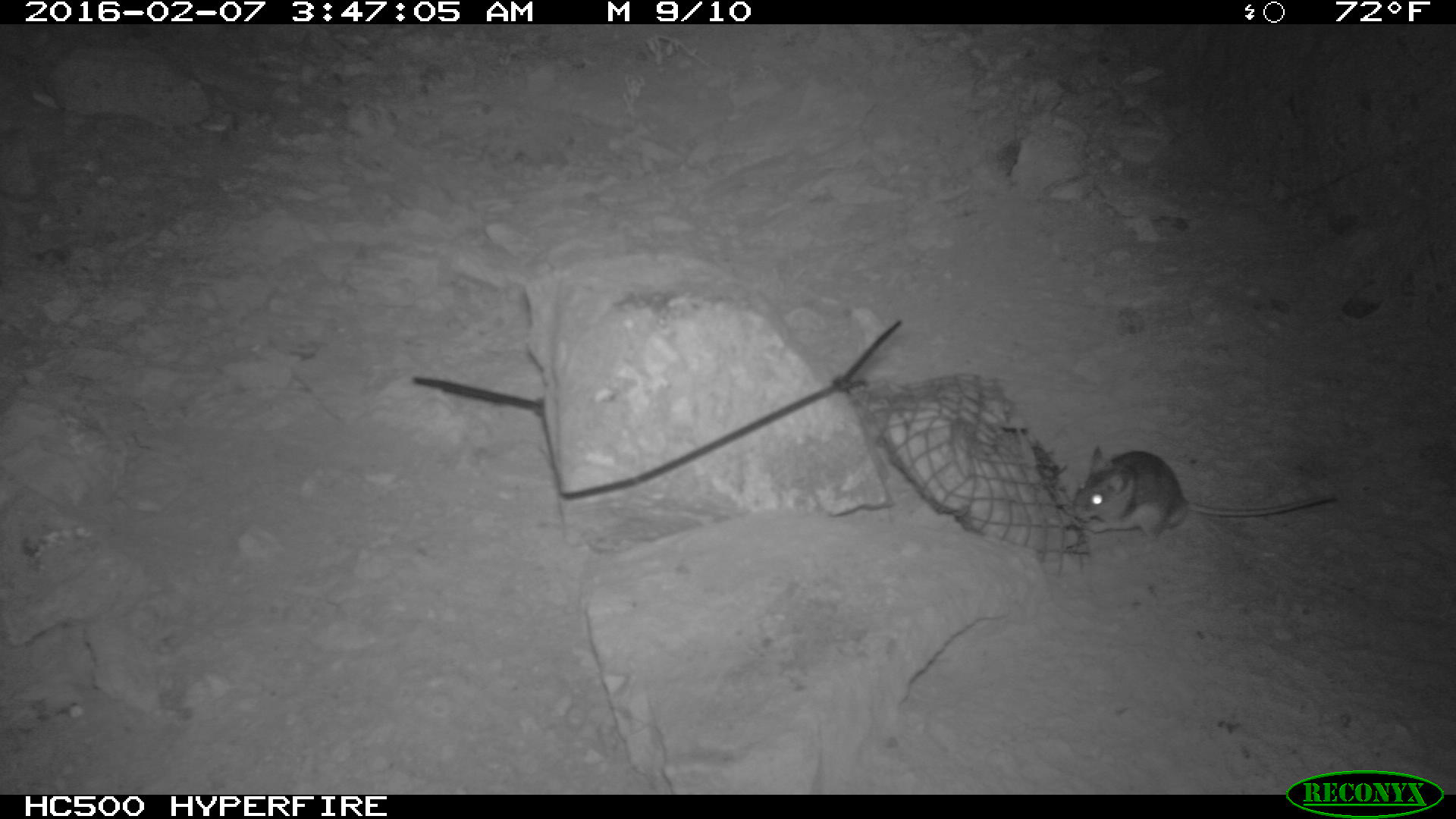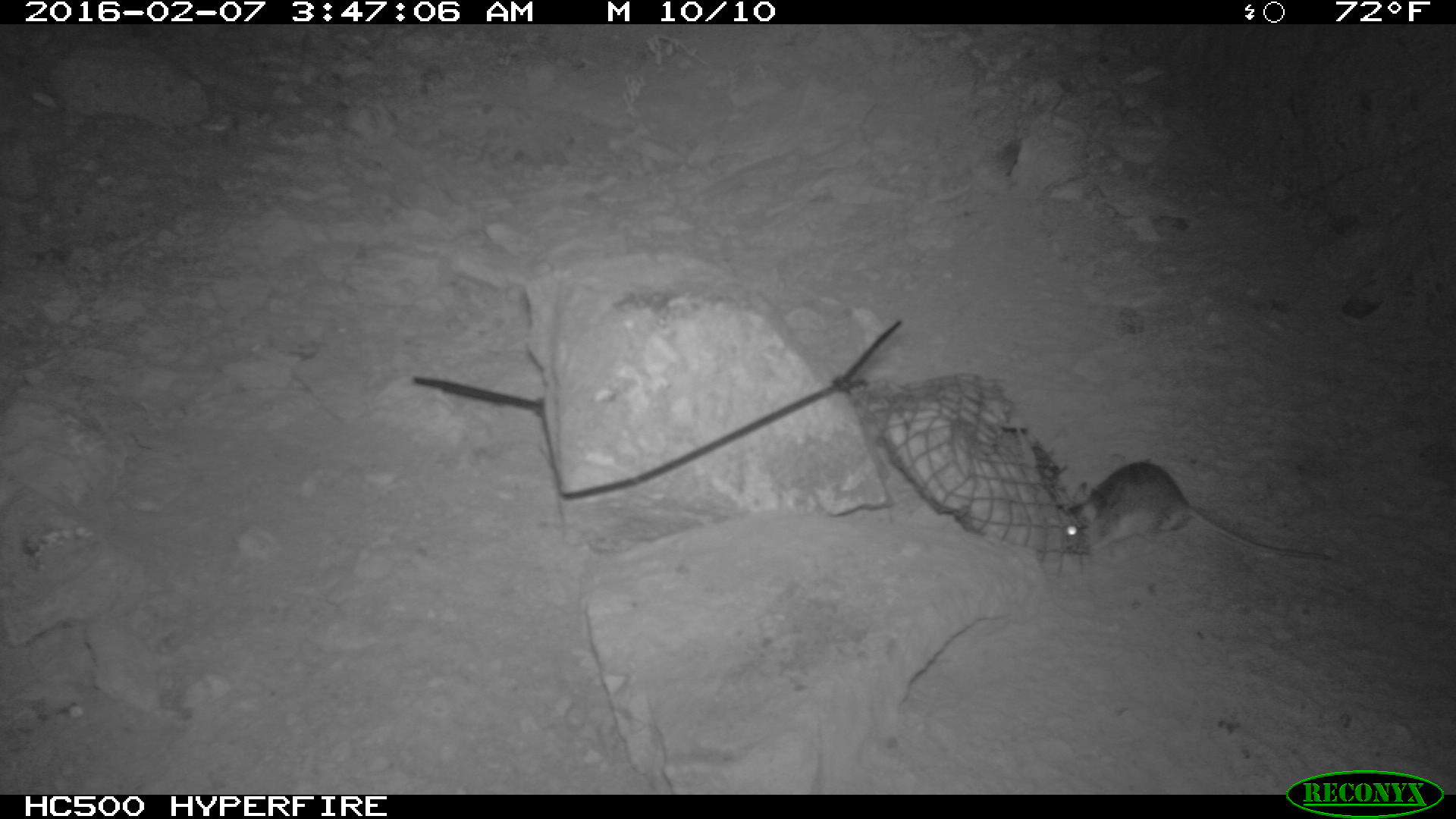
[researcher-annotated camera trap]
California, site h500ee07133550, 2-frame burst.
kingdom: Animalia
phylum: Chordata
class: Mammalia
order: Rodentia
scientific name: Rodentia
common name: rodent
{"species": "rodent (Rodentia)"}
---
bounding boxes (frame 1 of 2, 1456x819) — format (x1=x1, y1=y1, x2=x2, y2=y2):
rodent: (x1=1069, y1=444, x2=1336, y2=535)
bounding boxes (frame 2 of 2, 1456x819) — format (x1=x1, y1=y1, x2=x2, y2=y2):
rodent: (x1=1059, y1=460, x2=1331, y2=560)